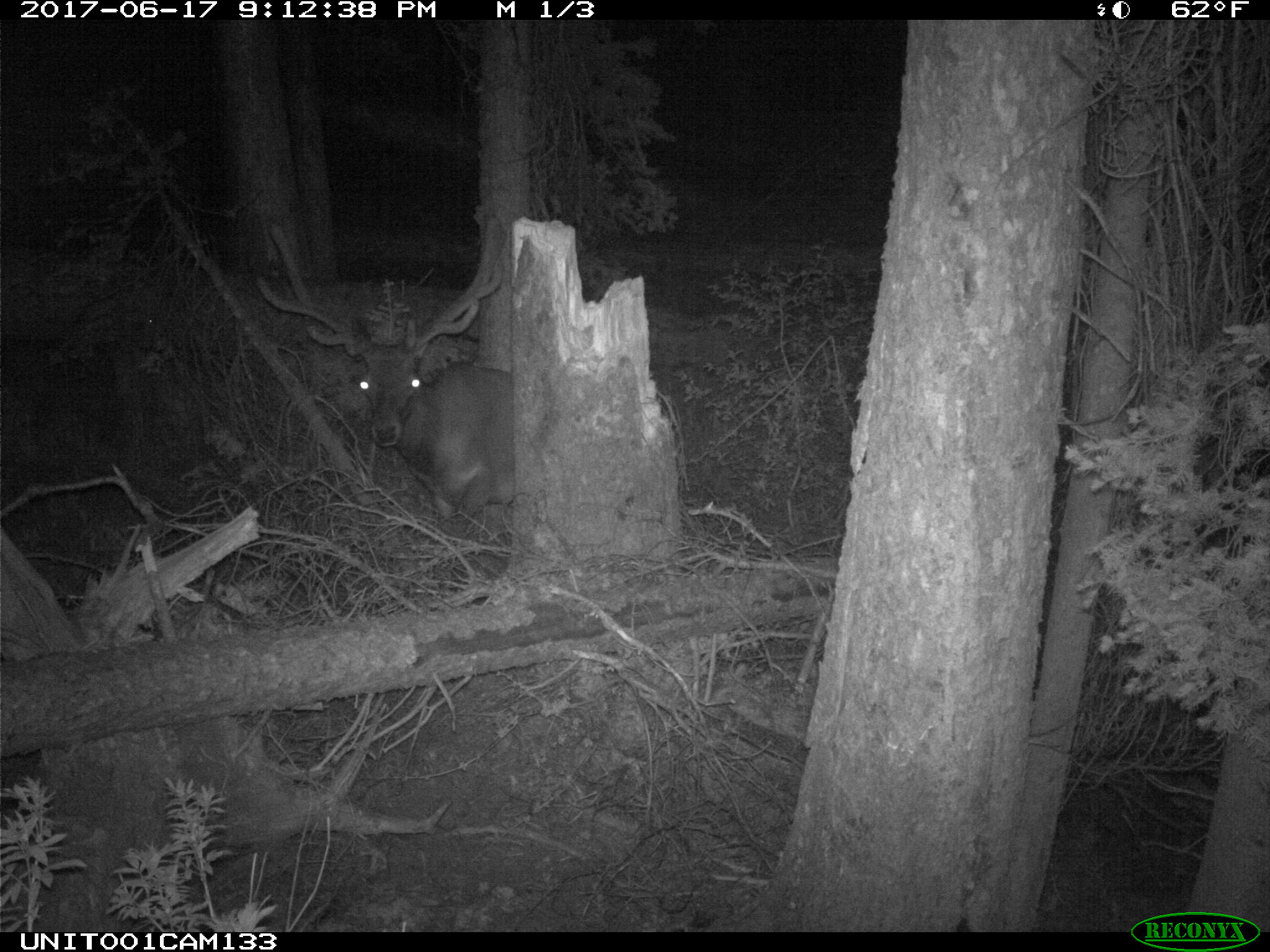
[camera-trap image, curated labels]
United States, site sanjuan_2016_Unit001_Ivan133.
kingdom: Animalia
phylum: Chordata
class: Mammalia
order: Artiodactyla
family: Cervidae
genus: Cervus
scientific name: Cervus elaphus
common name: red deer